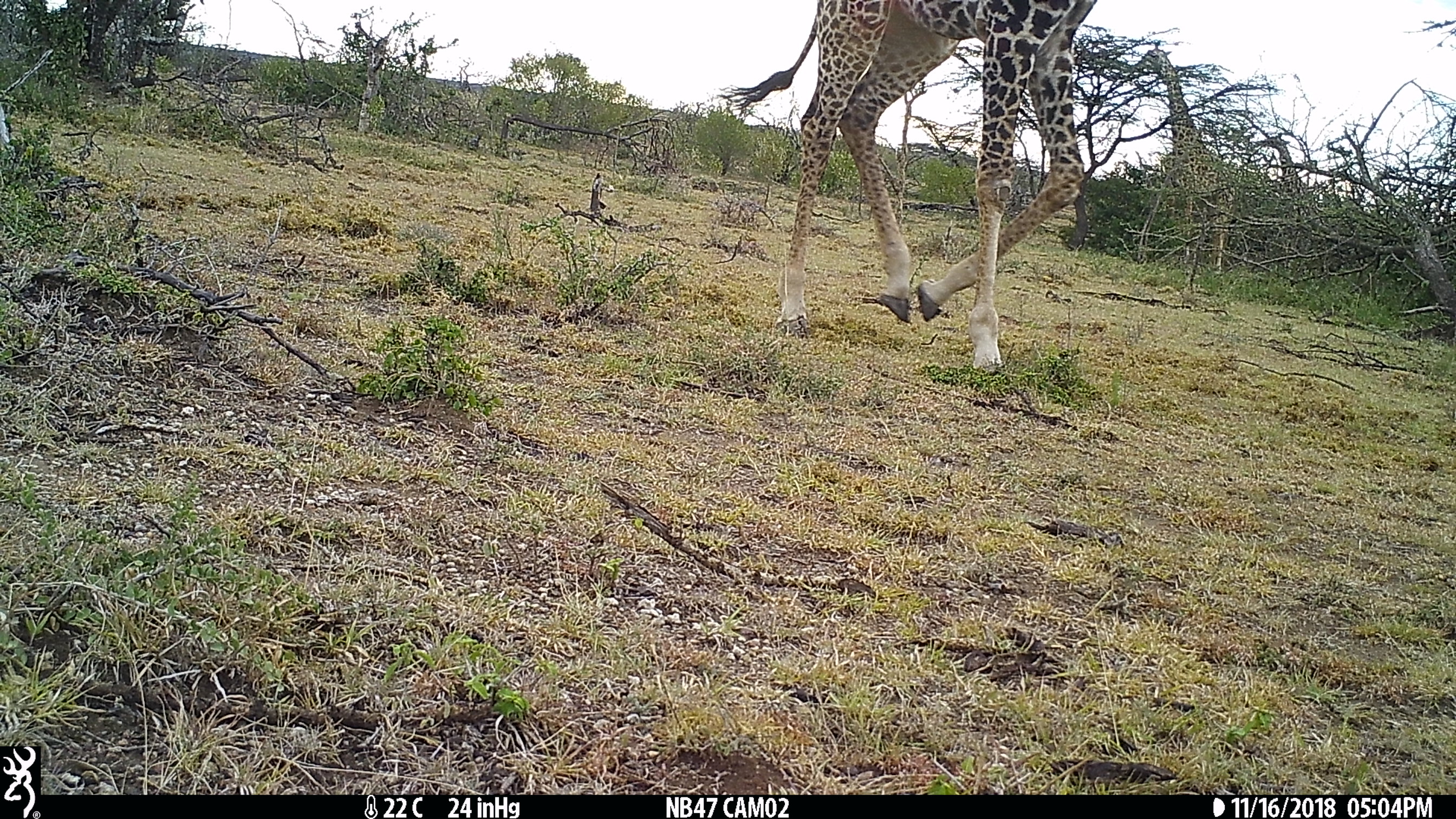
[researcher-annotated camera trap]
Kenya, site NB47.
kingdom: Animalia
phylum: Chordata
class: Mammalia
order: Artiodactyla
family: Giraffidae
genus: Giraffa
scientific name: Giraffa camelopardalis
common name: northern giraffe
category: giraffe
Giraffe (northern giraffe) (Giraffa camelopardalis).